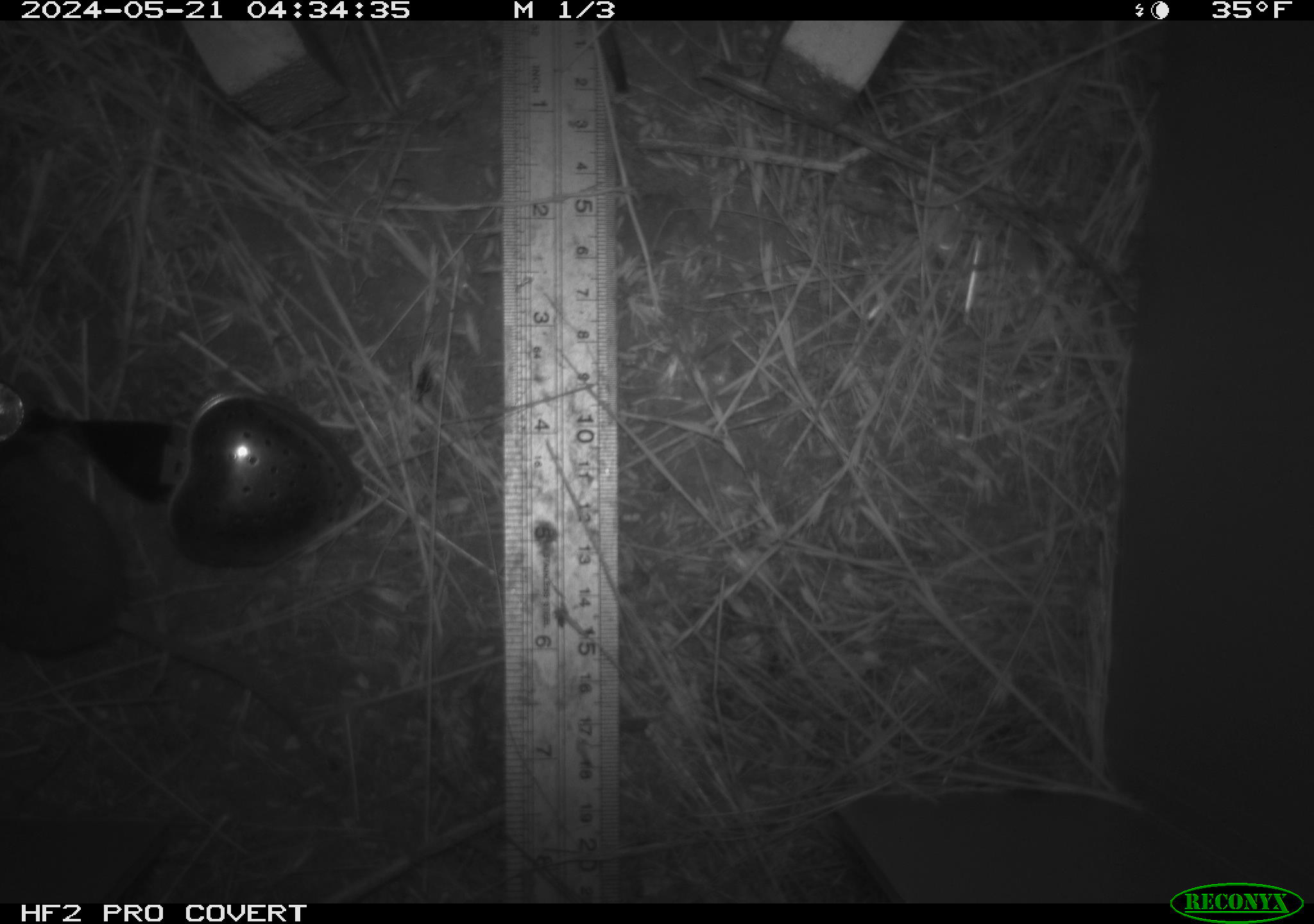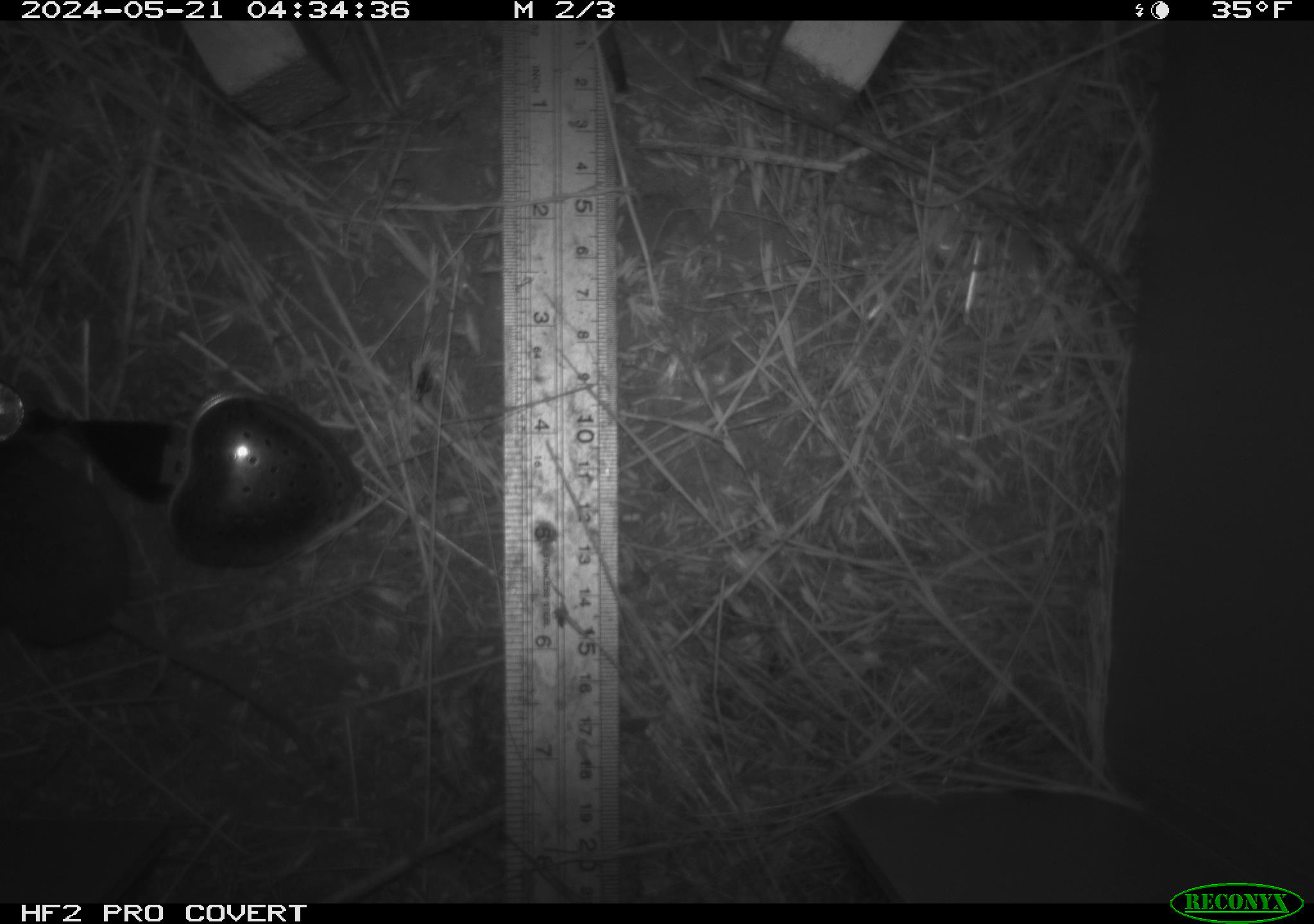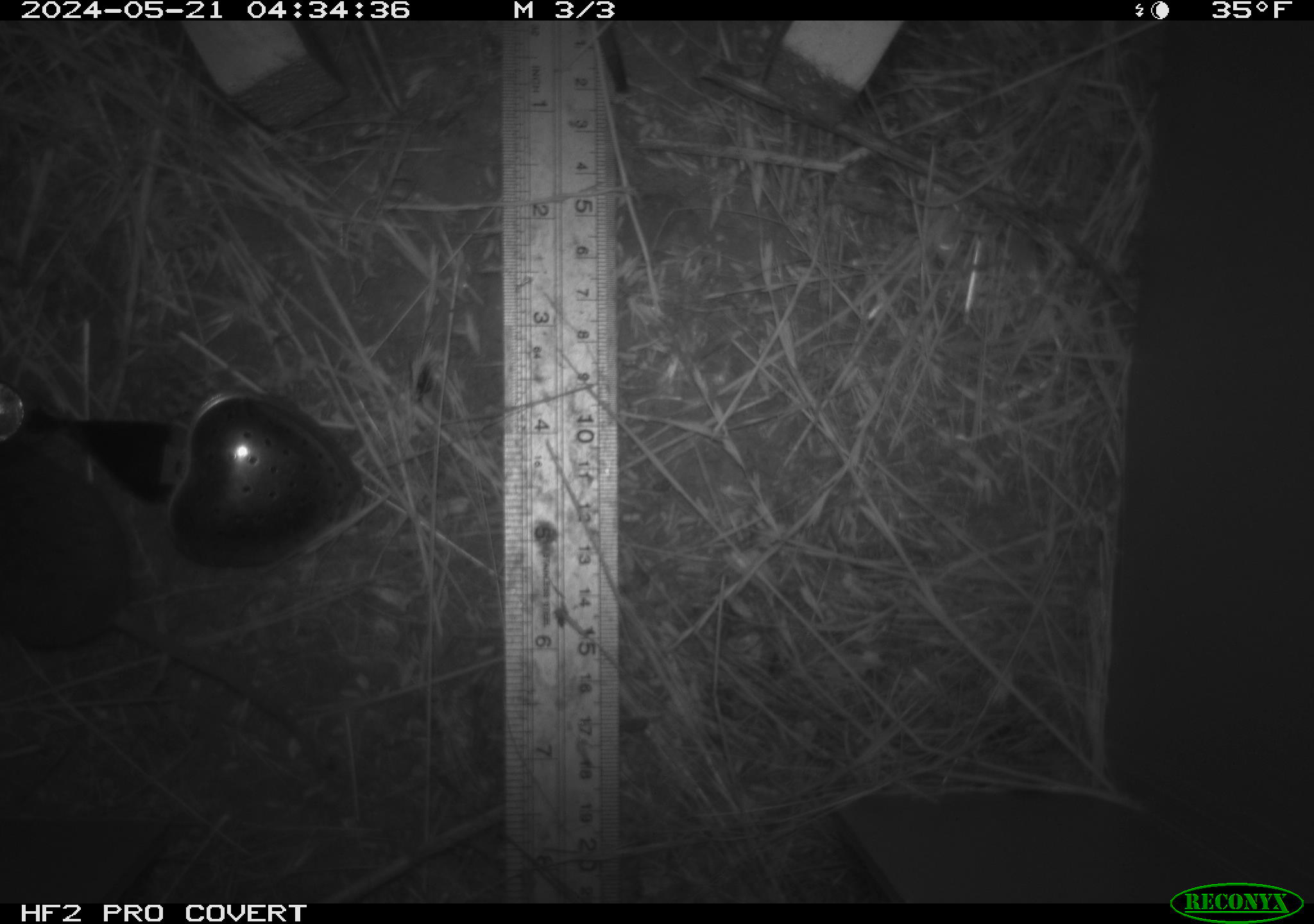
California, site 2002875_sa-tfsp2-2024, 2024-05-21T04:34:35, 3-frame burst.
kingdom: Animalia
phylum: Chordata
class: Mammalia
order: Rodentia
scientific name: Rodentia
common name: mouse species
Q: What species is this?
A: Mouse species (Rodentia).